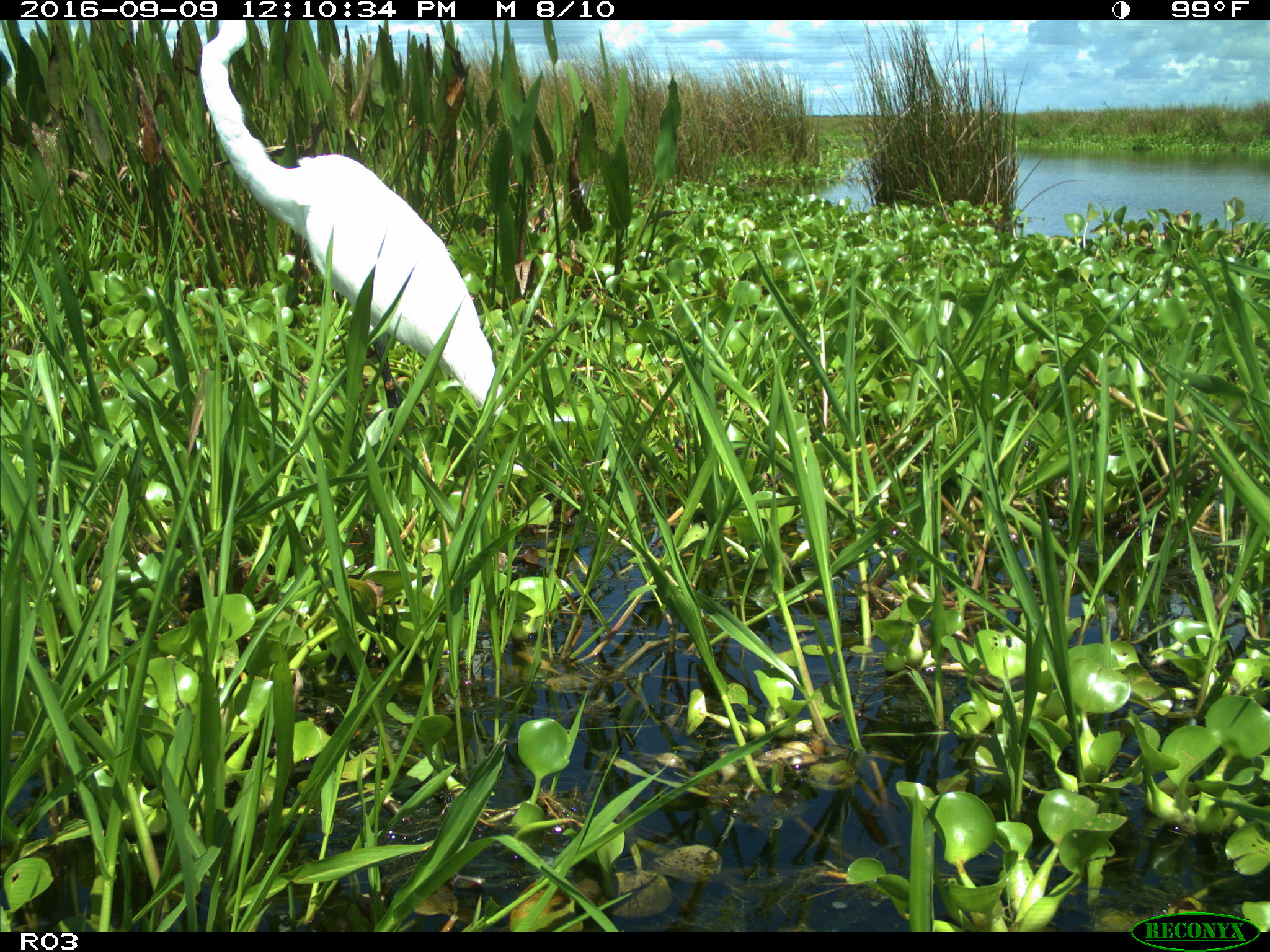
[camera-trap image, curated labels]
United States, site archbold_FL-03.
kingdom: Animalia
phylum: Chordata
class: Aves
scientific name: Aves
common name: birds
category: unidentified bird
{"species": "unidentified bird (birds) (Aves)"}